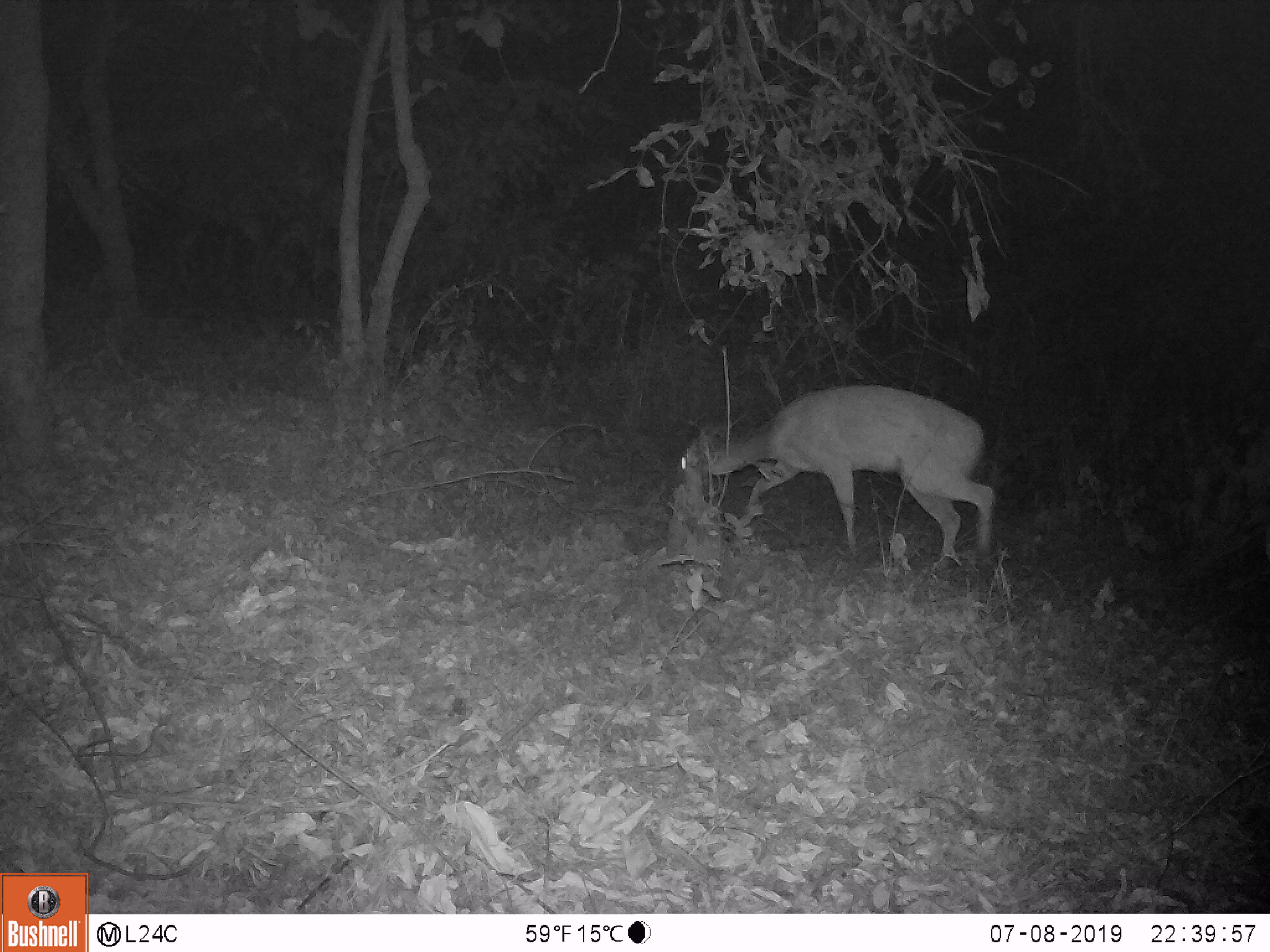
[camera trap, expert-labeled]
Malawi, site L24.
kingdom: Animalia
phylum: Chordata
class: Mammalia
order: Artiodactyla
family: Bovidae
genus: Redunca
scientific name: Redunca arundinum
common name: southern reedbuck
Southern reedbuck (Redunca arundinum), count 1.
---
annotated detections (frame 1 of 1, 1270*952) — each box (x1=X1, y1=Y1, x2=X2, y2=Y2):
southern reedbuck: (x1=674, y1=380, x2=1007, y2=582)